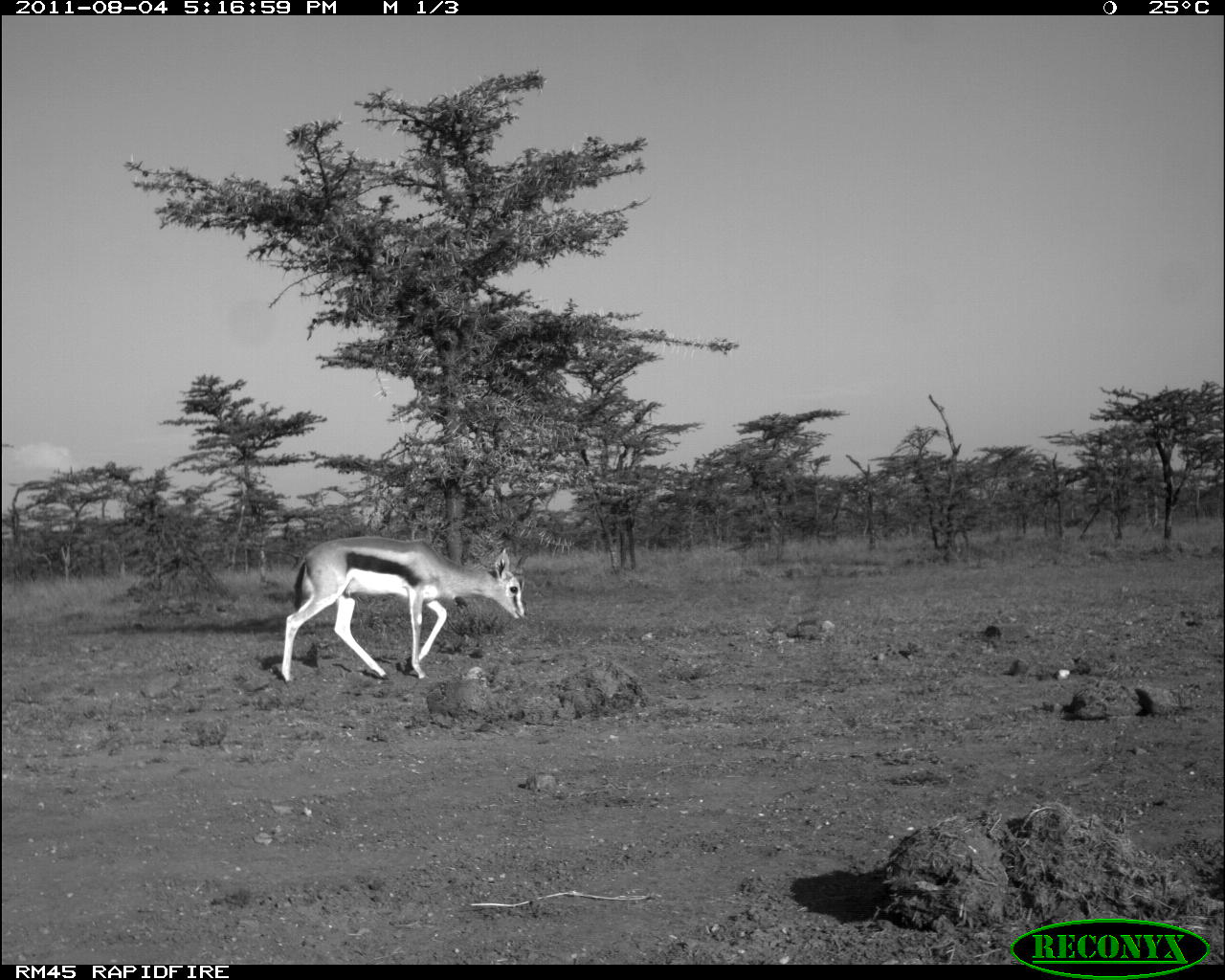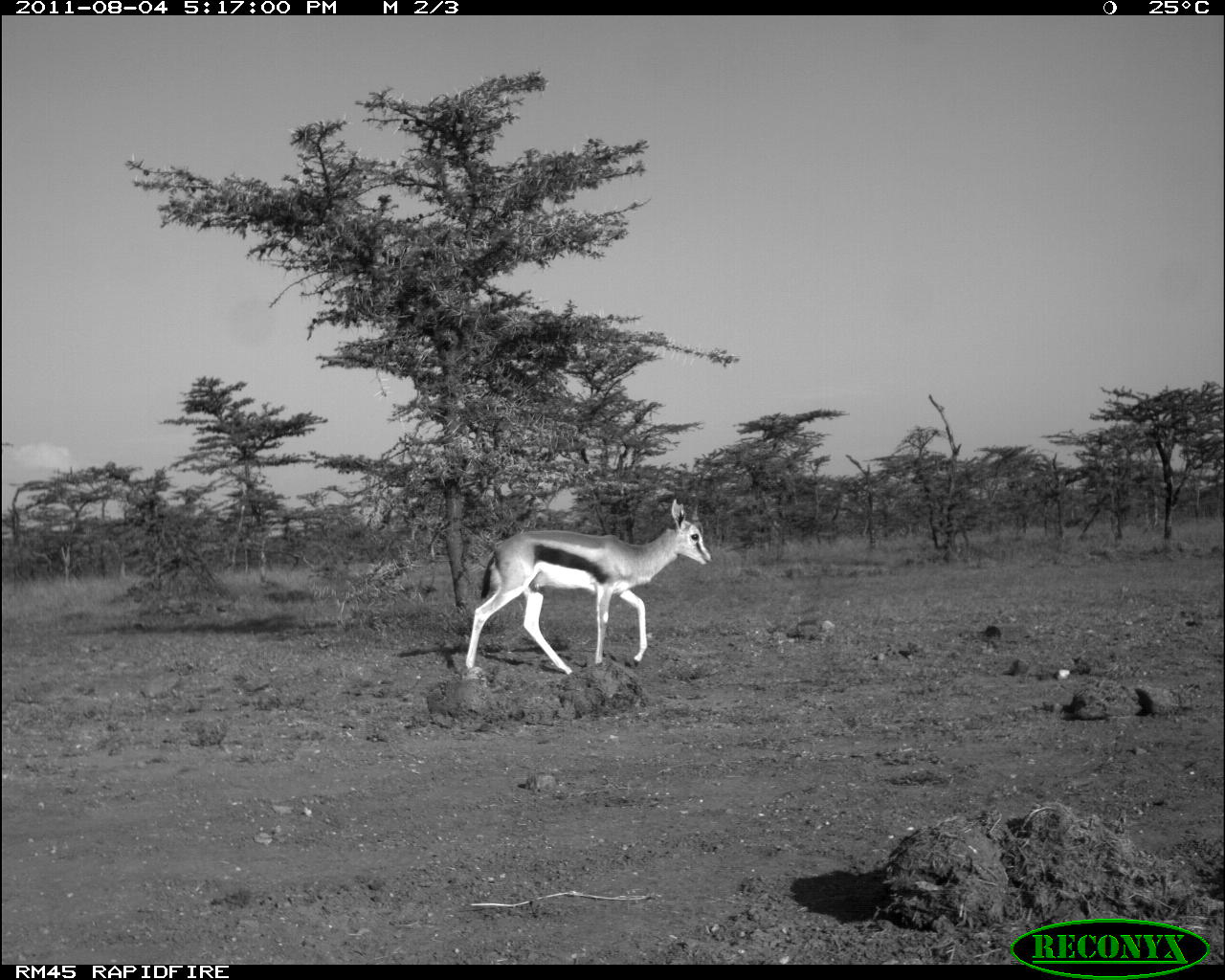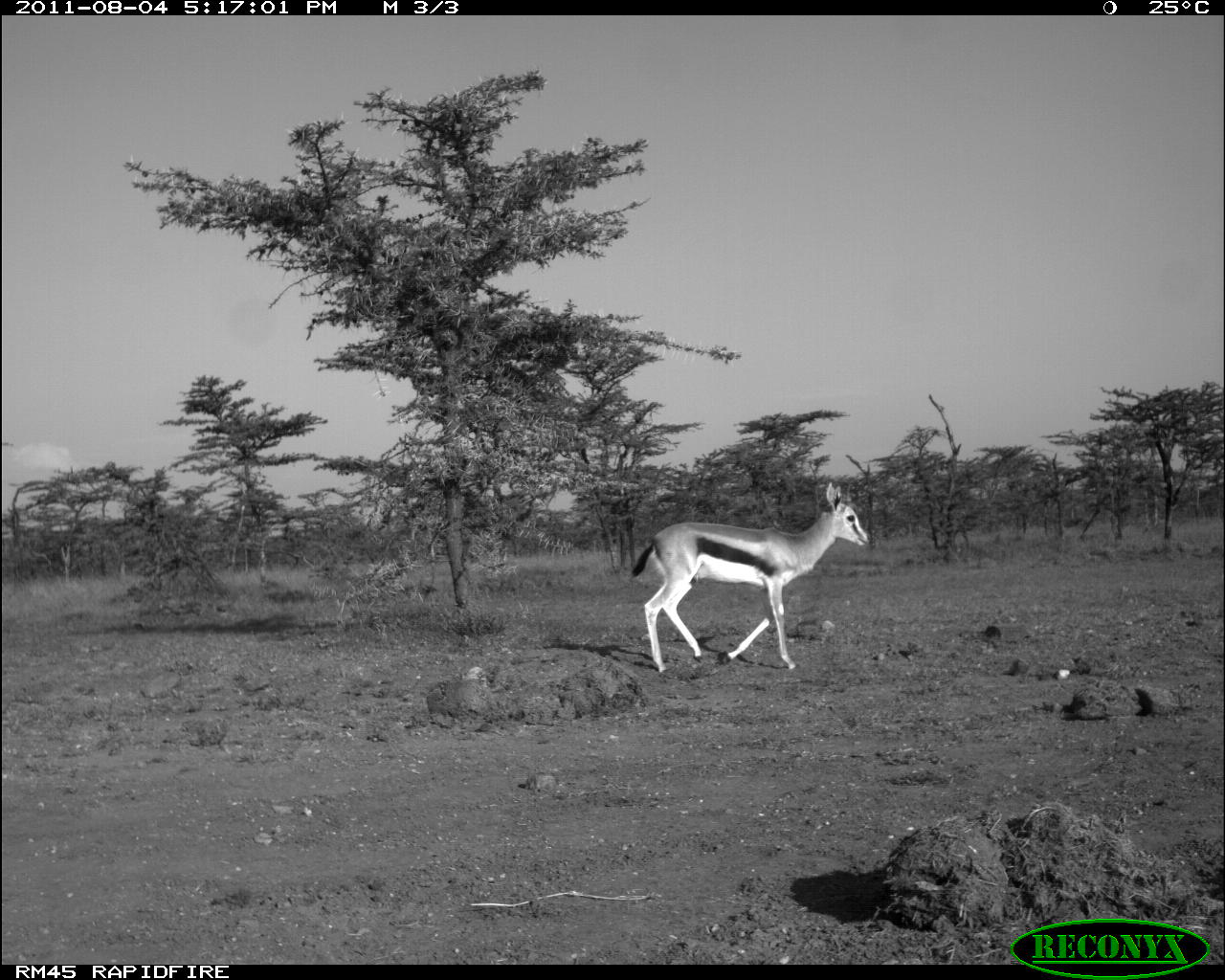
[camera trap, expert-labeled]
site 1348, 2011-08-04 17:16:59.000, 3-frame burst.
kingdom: Animalia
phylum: Chordata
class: Mammalia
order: Artiodactyla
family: Bovidae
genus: Eudorcas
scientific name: Eudorcas thomsonii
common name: thomson's gazelle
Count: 1.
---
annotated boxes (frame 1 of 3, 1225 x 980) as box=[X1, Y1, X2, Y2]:
eudorcas thomsonii: box=[280, 537, 526, 686]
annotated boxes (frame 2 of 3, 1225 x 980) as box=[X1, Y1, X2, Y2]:
eudorcas thomsonii: box=[466, 498, 713, 675]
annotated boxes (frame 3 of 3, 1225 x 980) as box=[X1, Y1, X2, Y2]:
eudorcas thomsonii: box=[632, 482, 869, 674]